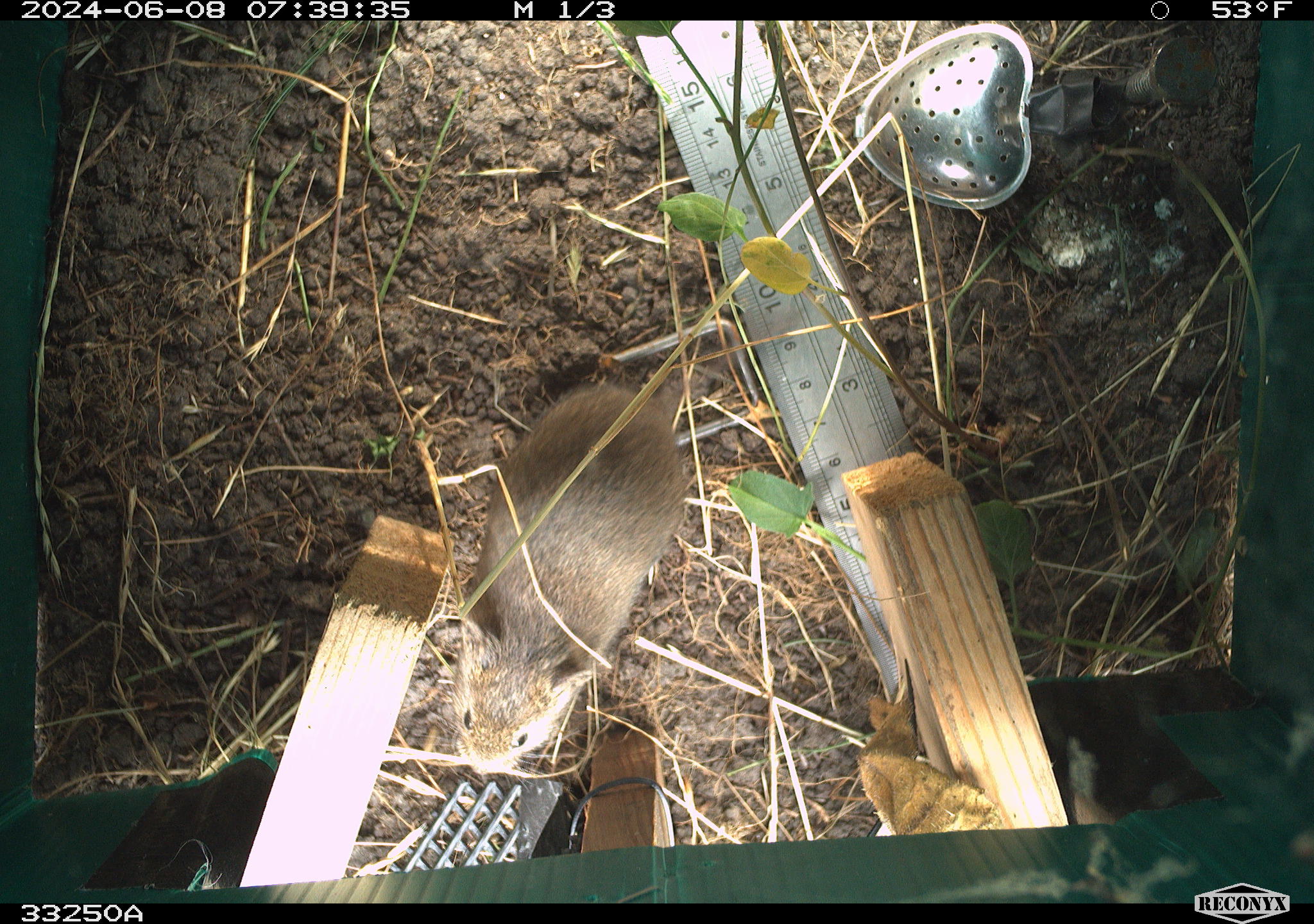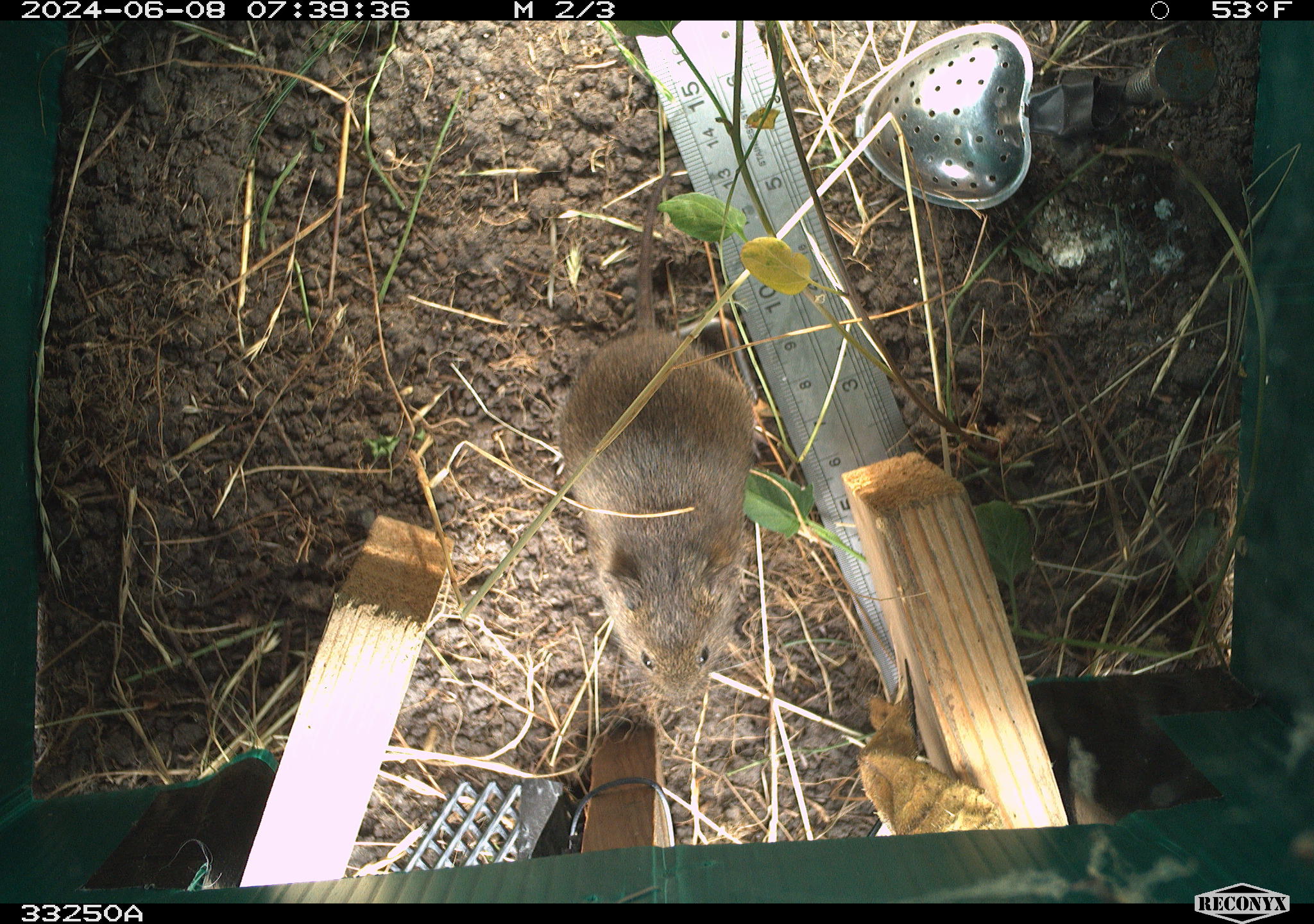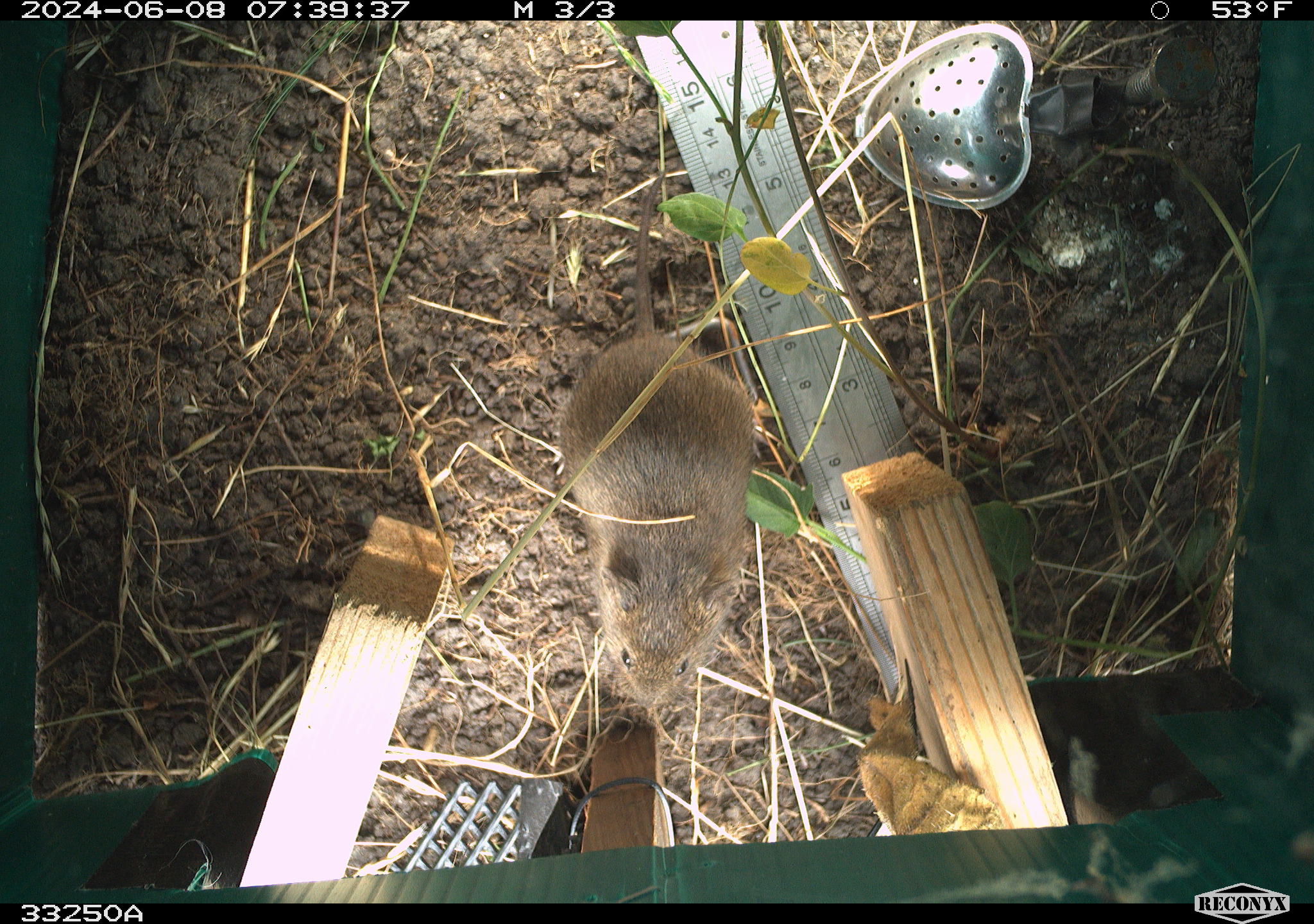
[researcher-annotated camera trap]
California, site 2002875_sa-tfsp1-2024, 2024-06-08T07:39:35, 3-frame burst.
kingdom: Animalia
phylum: Chordata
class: Mammalia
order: Rodentia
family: Cricetidae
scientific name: Arvicolinae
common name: voles, lemmings, and muskrats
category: arvicolinae subfamily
Arvicolinae subfamily (voles, lemmings, and muskrats) (Arvicolinae).